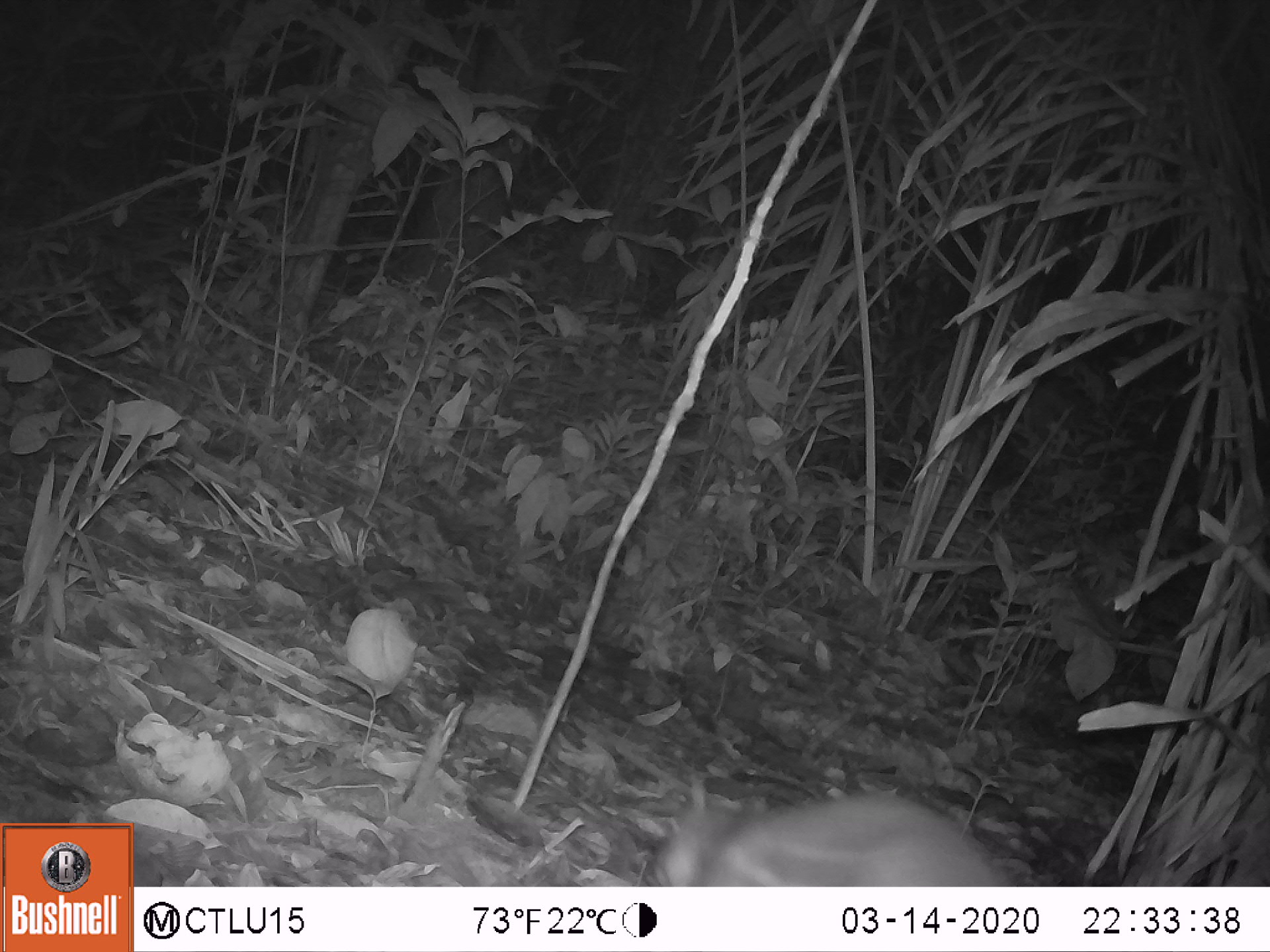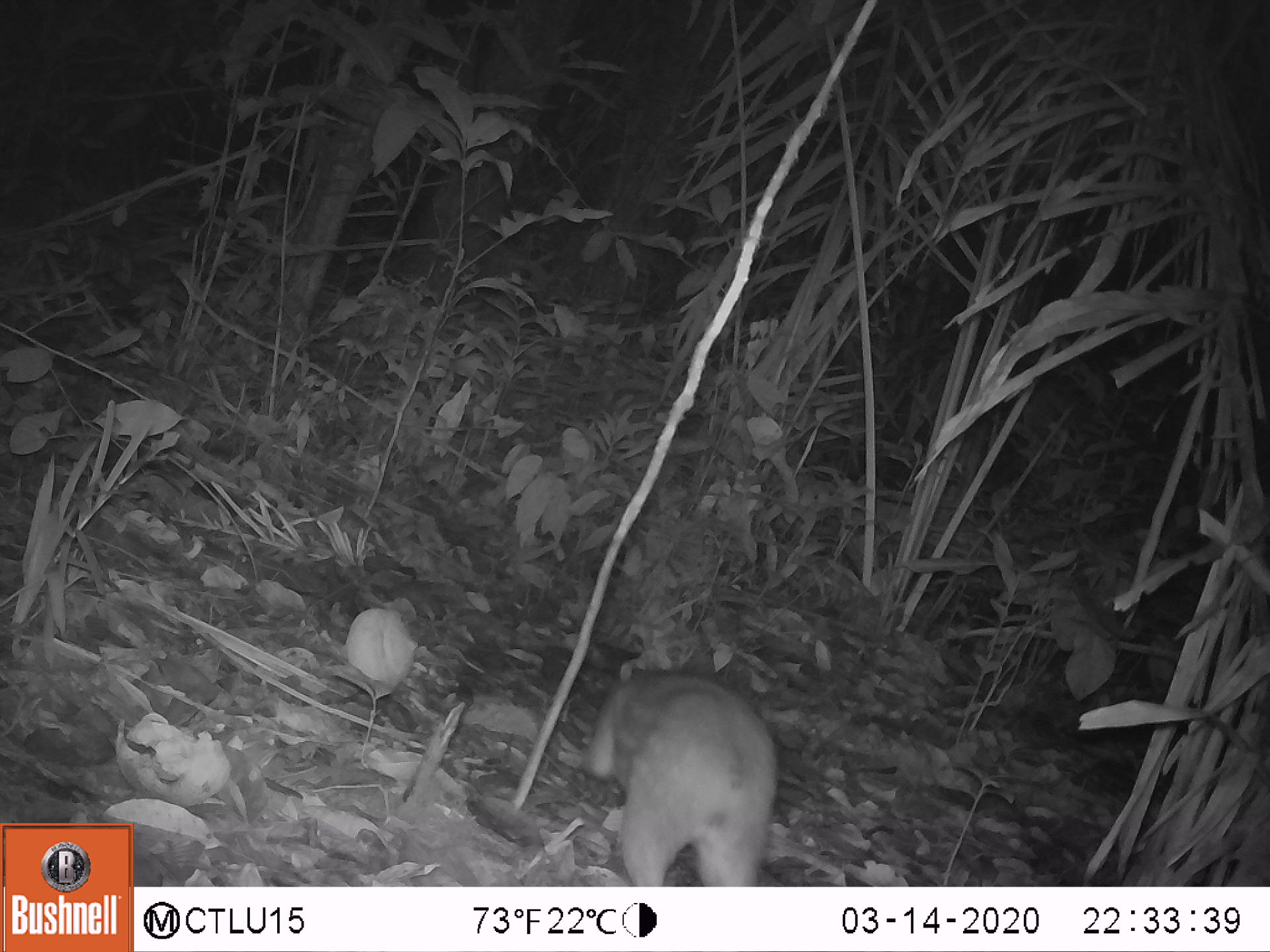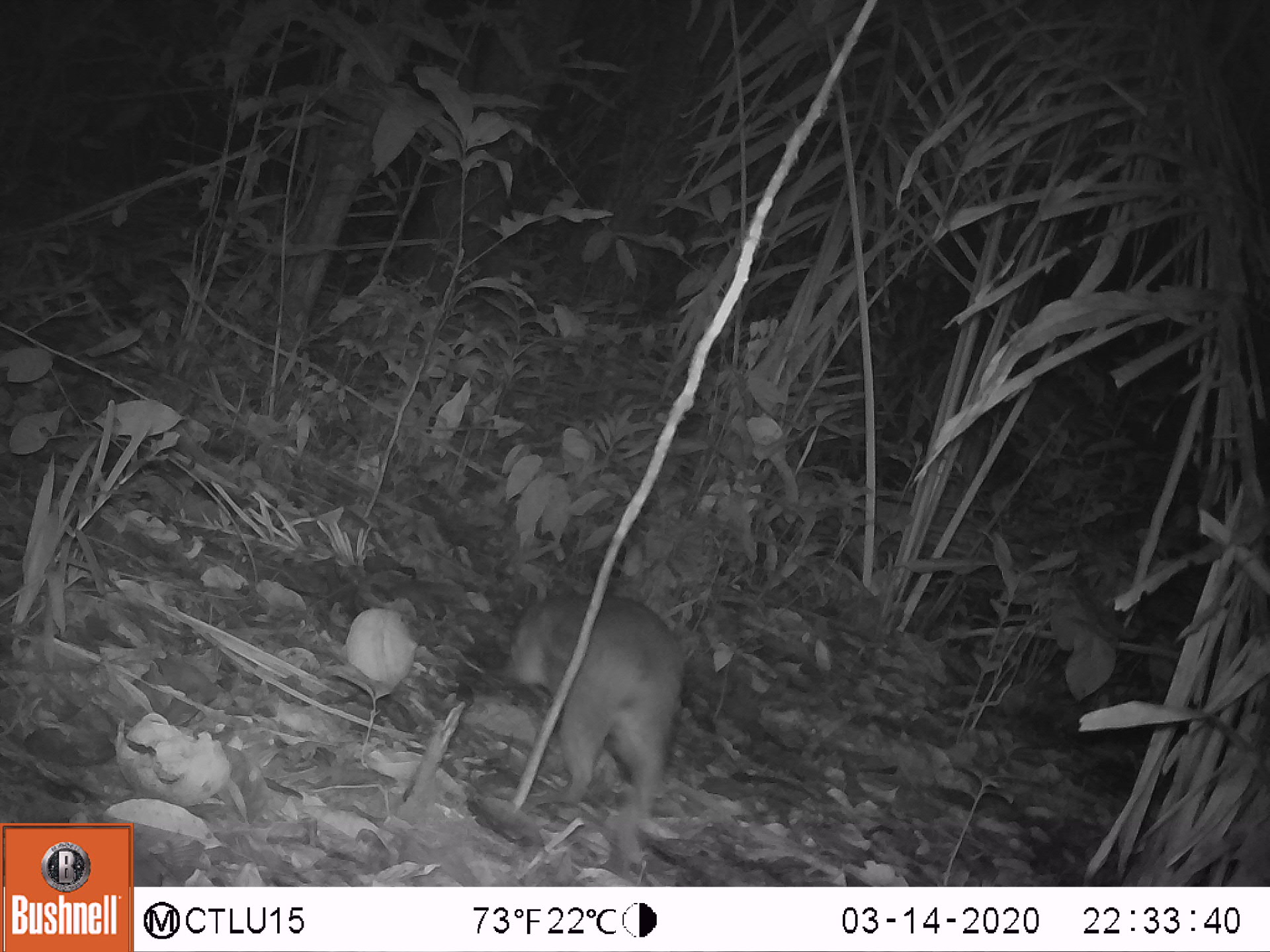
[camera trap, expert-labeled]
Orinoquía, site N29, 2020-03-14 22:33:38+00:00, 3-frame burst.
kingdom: Animalia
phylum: Chordata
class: Mammalia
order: Rodentia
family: Cuniculidae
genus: Cuniculus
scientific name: Cuniculus paca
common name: spotted paca